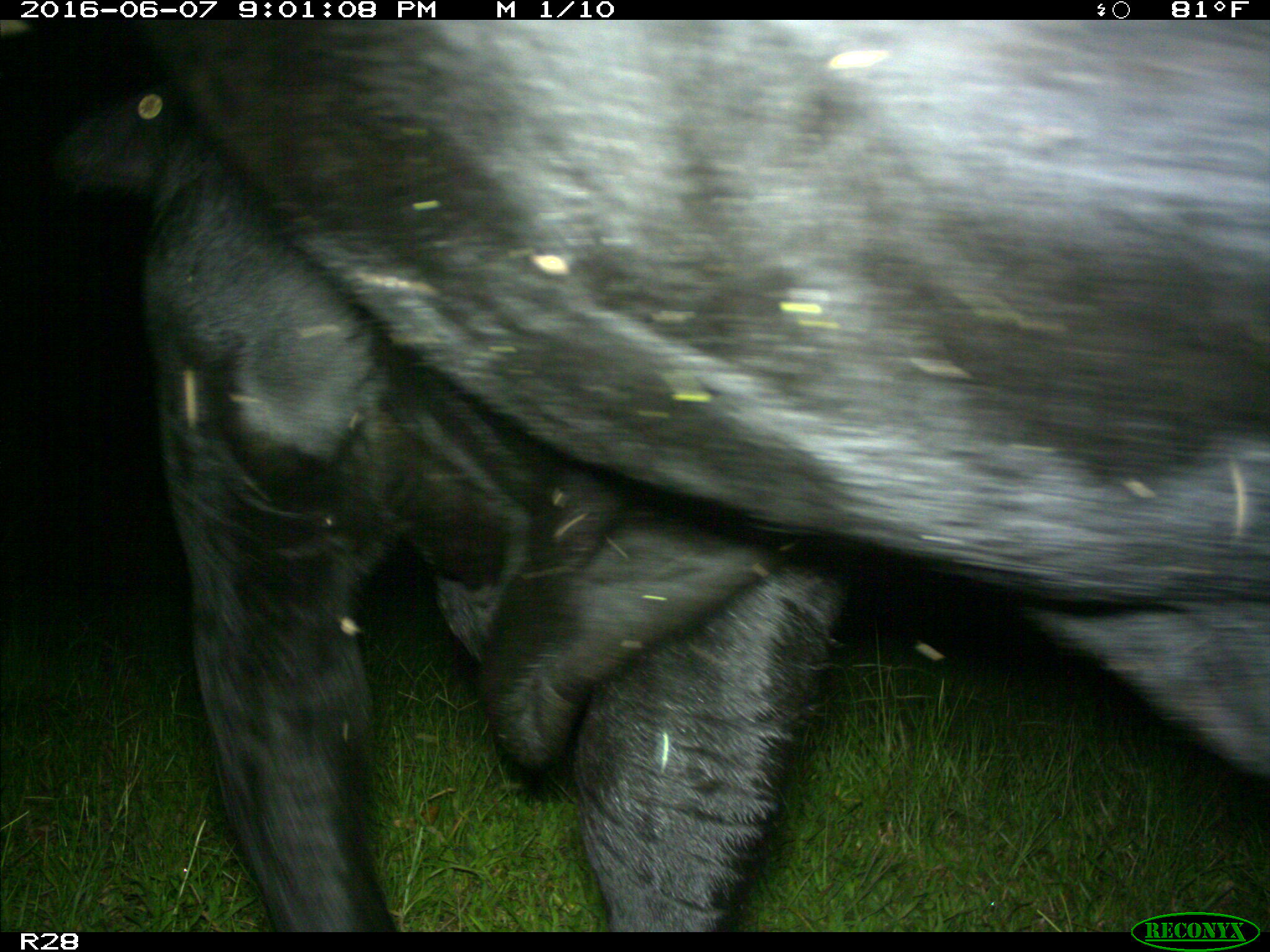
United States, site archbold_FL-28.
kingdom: Animalia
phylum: Chordata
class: Mammalia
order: Artiodactyla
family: Bovidae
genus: Bos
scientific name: Bos taurus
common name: domestic cow